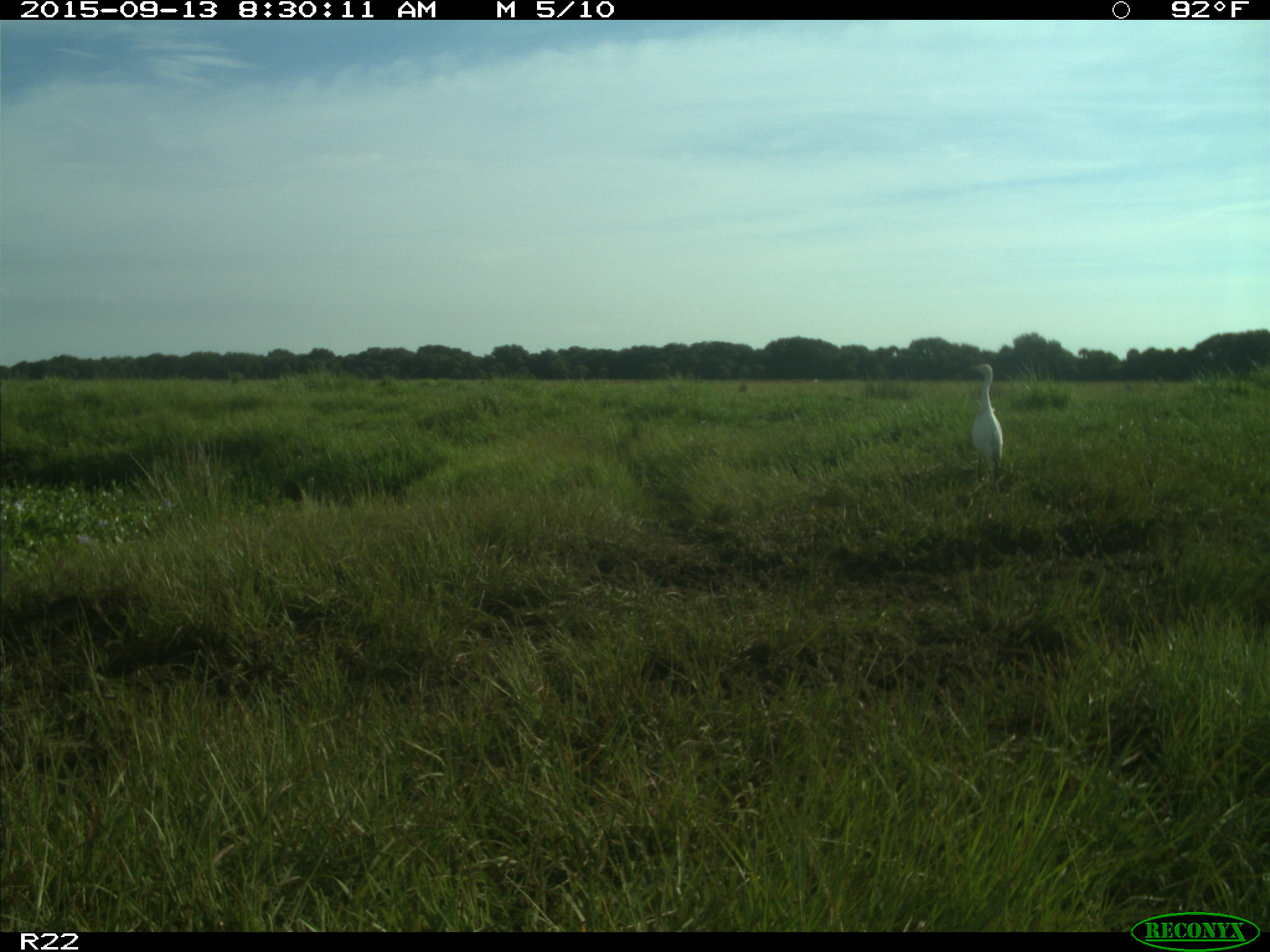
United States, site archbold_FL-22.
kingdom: Animalia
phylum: Chordata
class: Aves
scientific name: Aves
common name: birds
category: unidentified bird